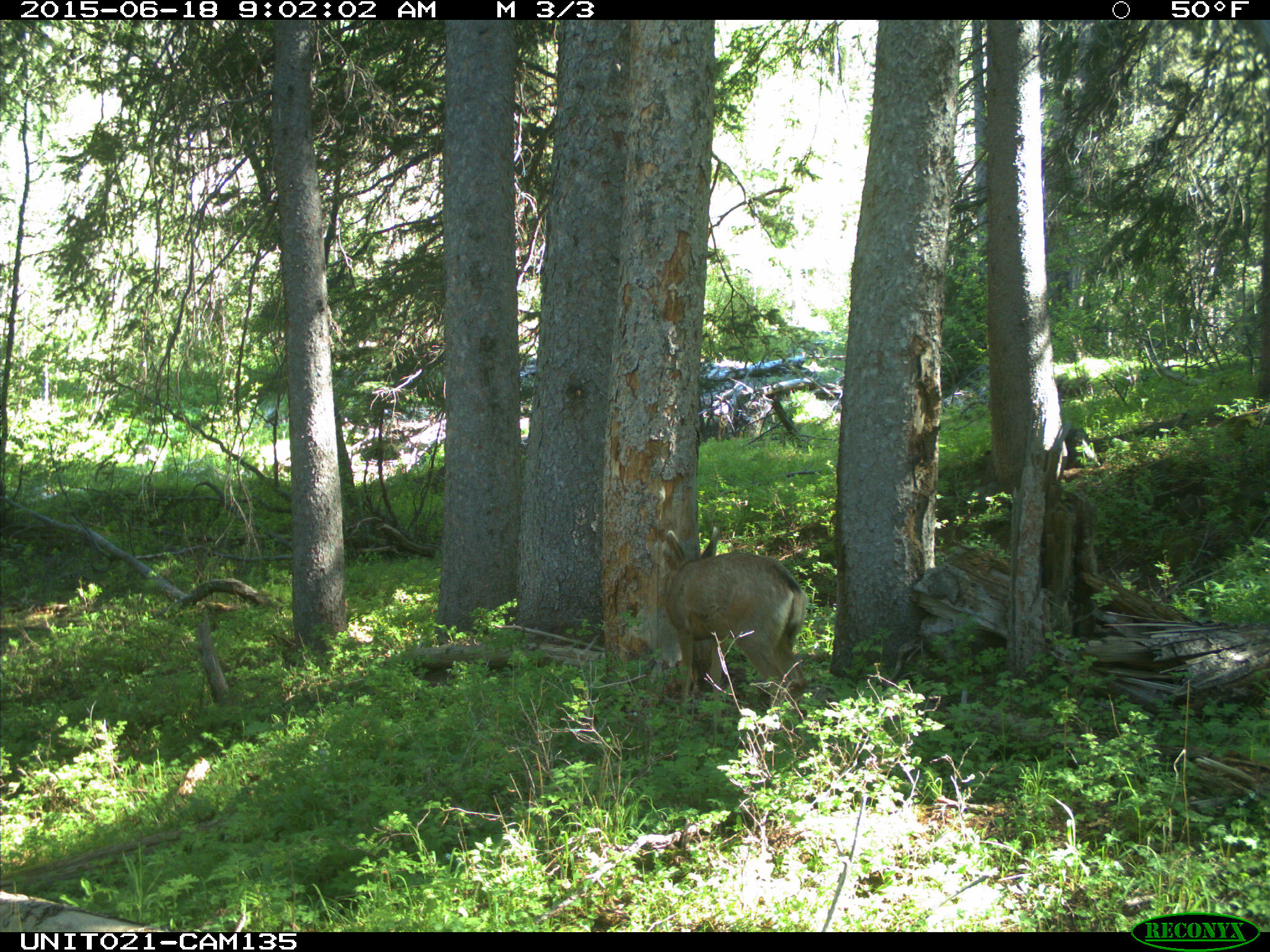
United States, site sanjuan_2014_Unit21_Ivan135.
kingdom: Animalia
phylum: Chordata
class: Mammalia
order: Artiodactyla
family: Cervidae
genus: Odocoileus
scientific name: Odocoileus hemionus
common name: mule deer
Odocoileus hemionus (mule deer).